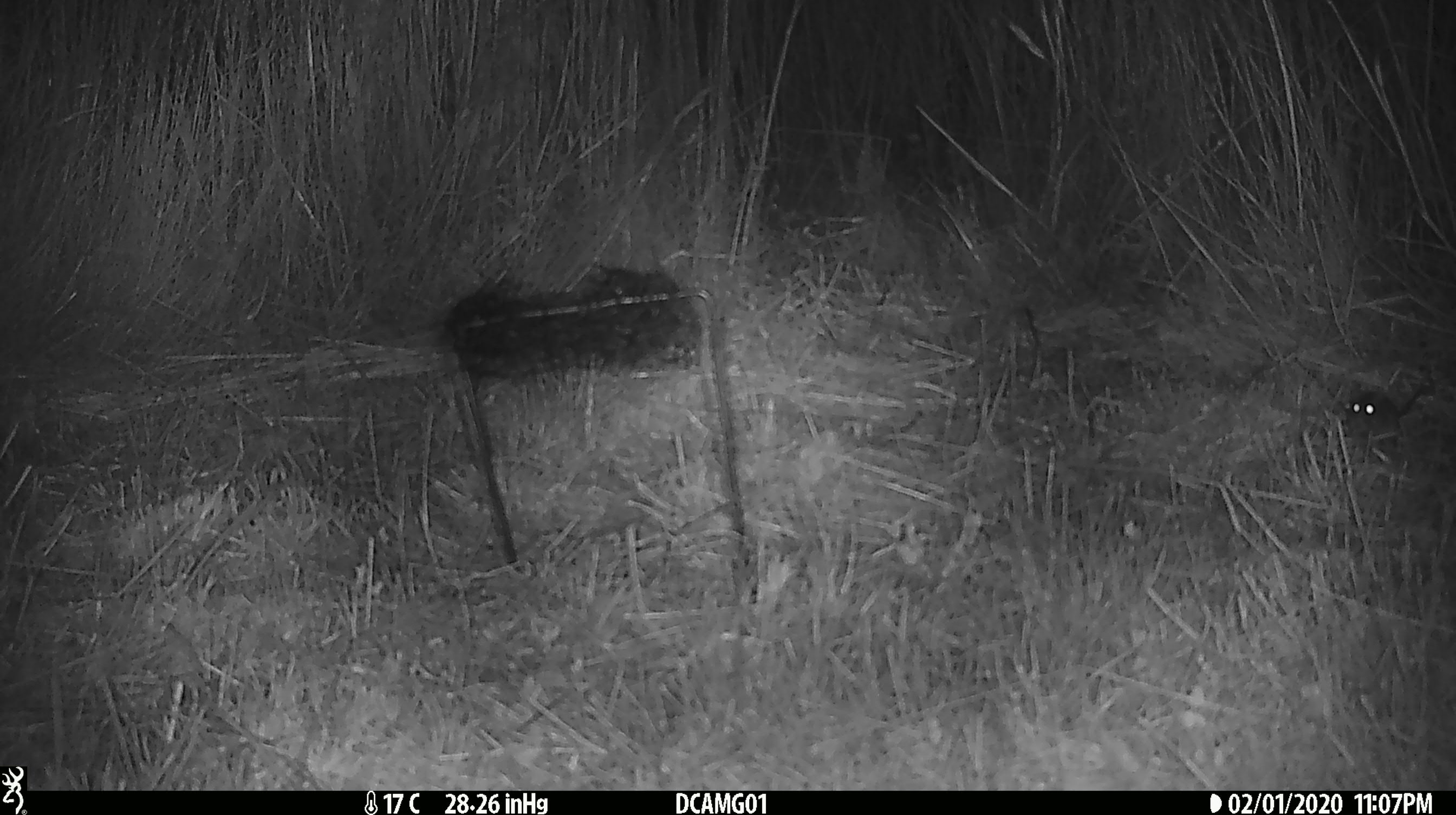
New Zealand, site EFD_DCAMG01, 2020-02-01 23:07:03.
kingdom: Animalia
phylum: Chordata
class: Mammalia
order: Rodentia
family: Muridae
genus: Mus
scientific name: Mus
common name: mouse